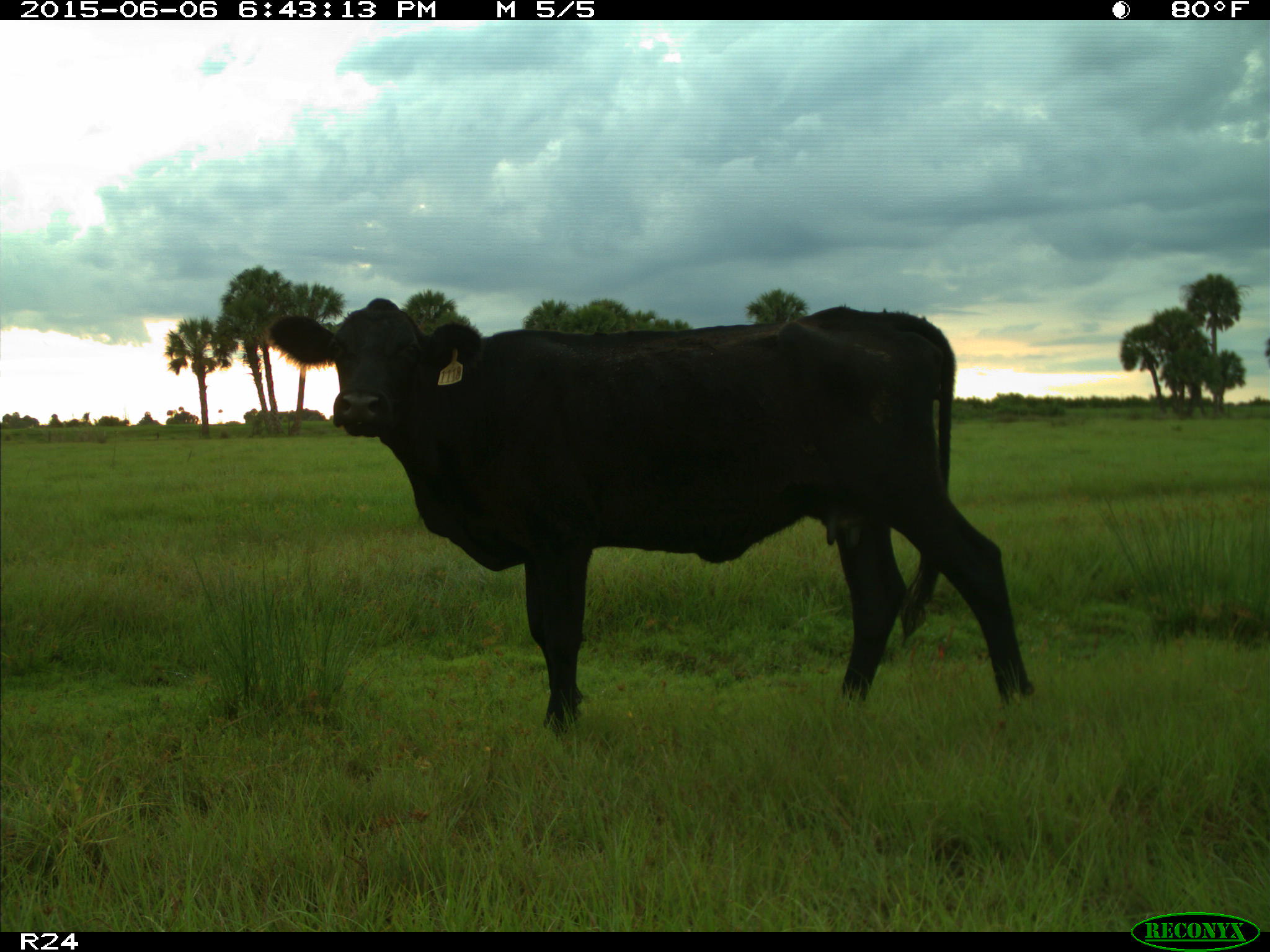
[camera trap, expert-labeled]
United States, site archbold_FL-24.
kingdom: Animalia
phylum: Chordata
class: Mammalia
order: Artiodactyla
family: Bovidae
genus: Bos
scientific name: Bos taurus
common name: domestic cow